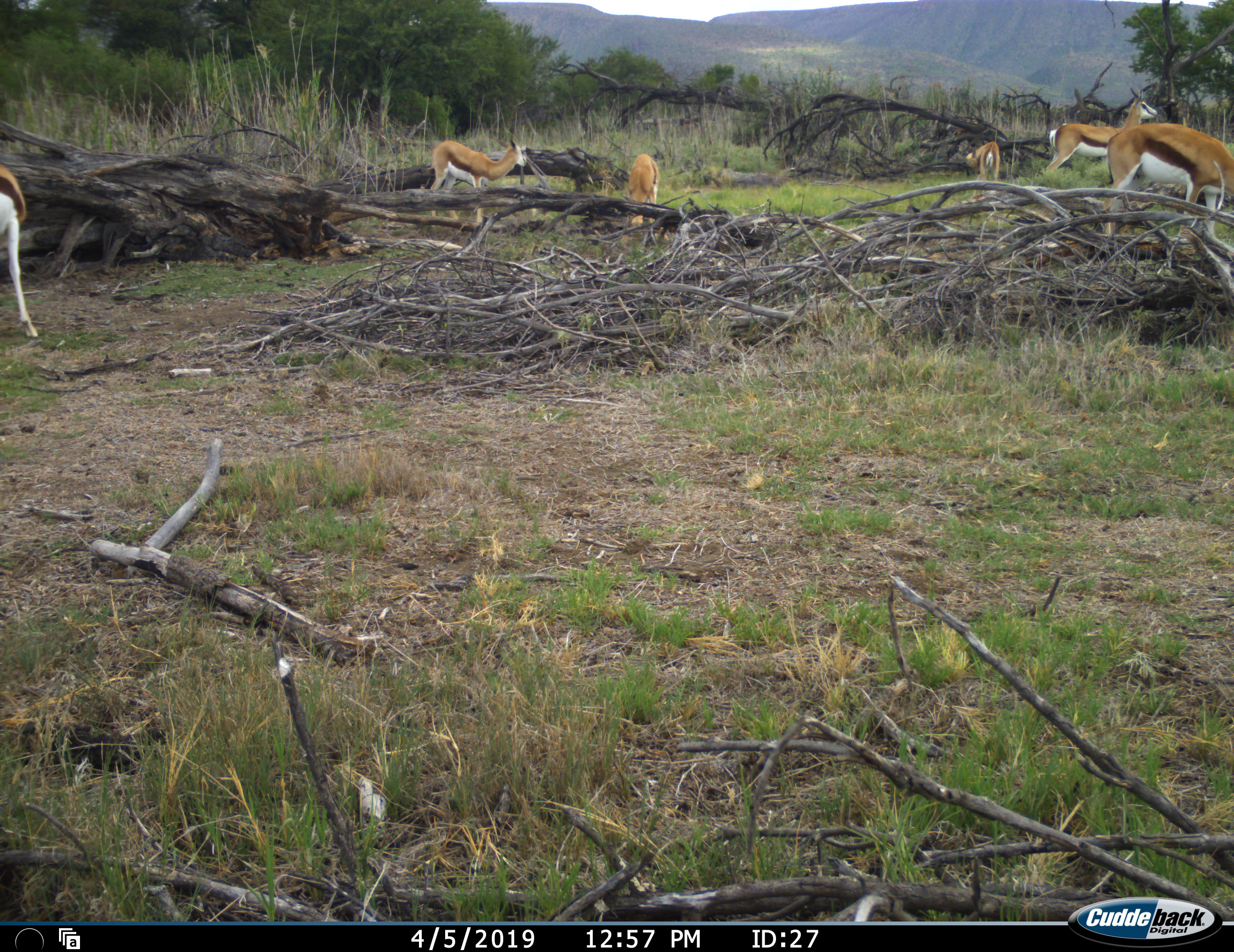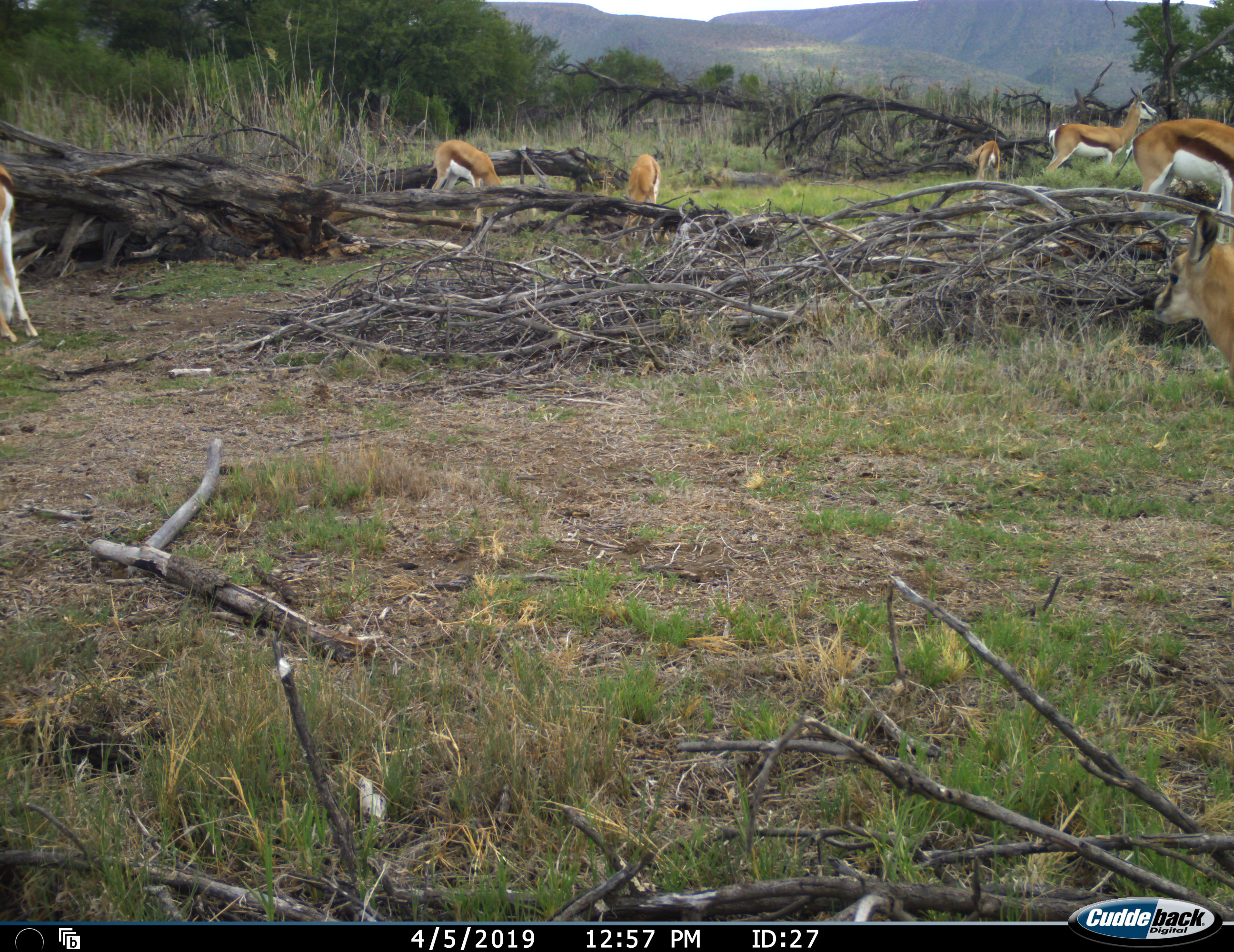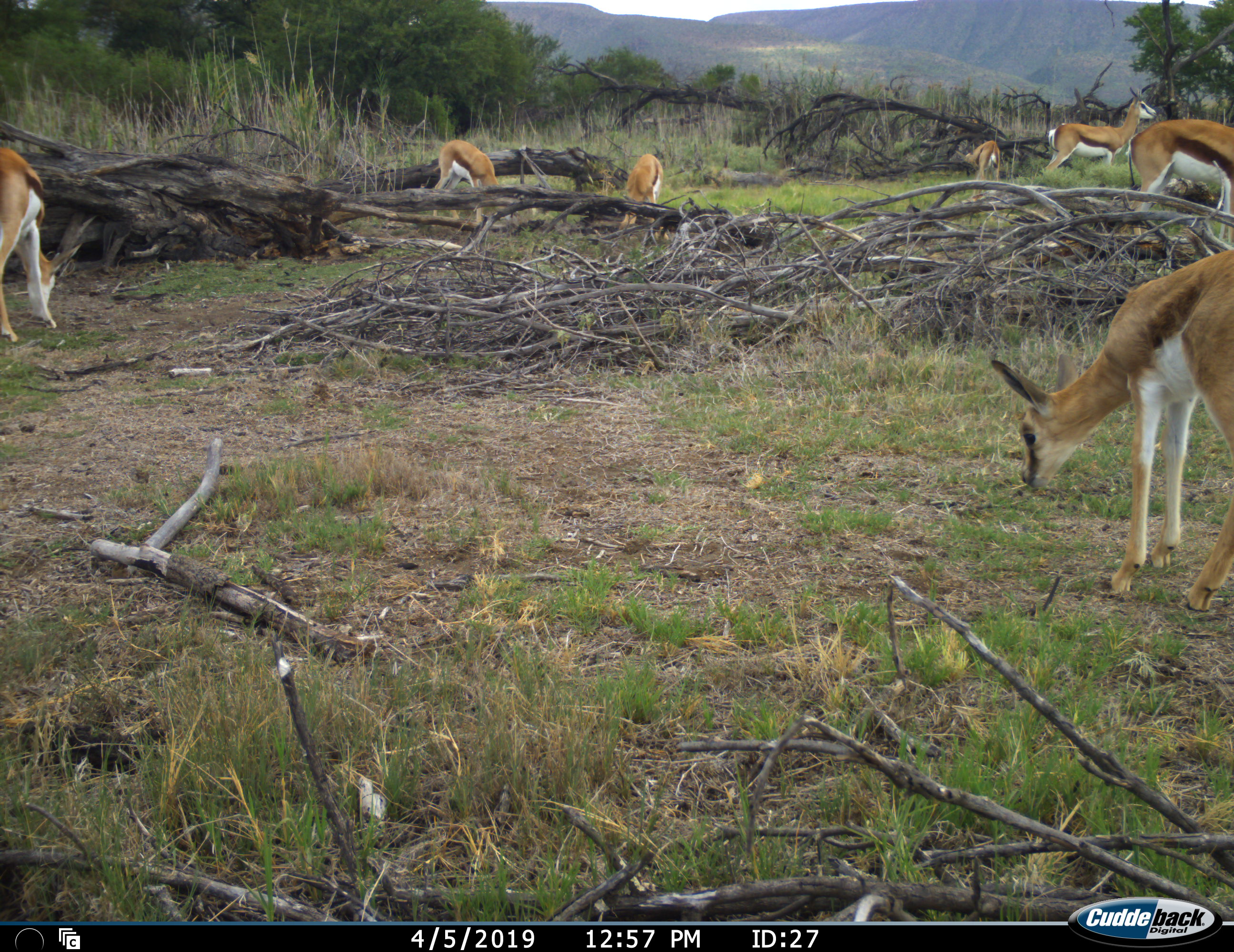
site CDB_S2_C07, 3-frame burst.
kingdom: Animalia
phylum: Chordata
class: Mammalia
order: Artiodactyla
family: Bovidae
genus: Antidorcas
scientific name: Antidorcas marsupialis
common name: springbok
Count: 7.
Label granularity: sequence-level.